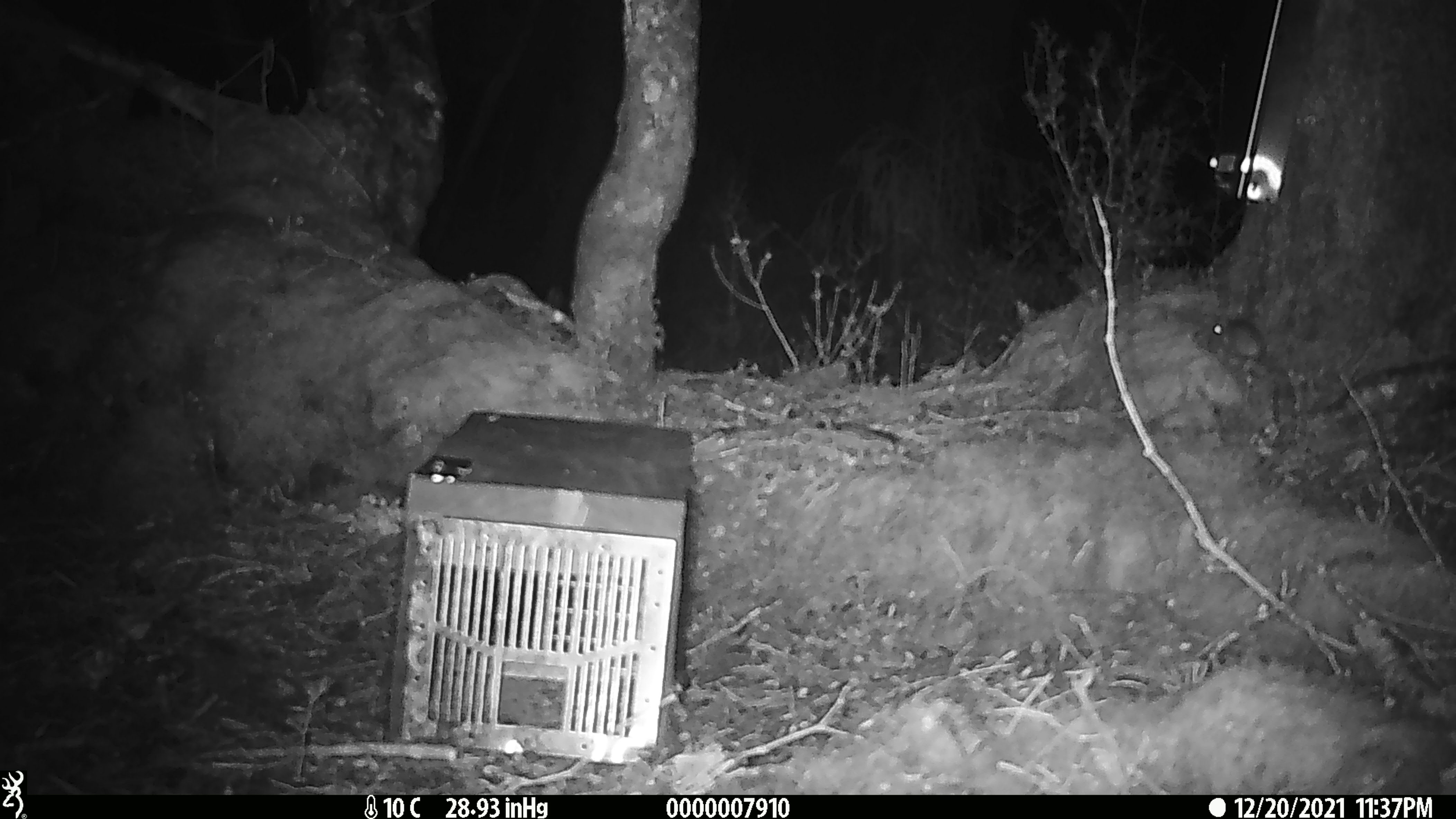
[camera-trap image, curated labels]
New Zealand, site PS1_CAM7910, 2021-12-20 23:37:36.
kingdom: Animalia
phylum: Chordata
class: Mammalia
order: Rodentia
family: Muridae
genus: Mus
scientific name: Mus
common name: mouse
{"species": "mouse (Mus)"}